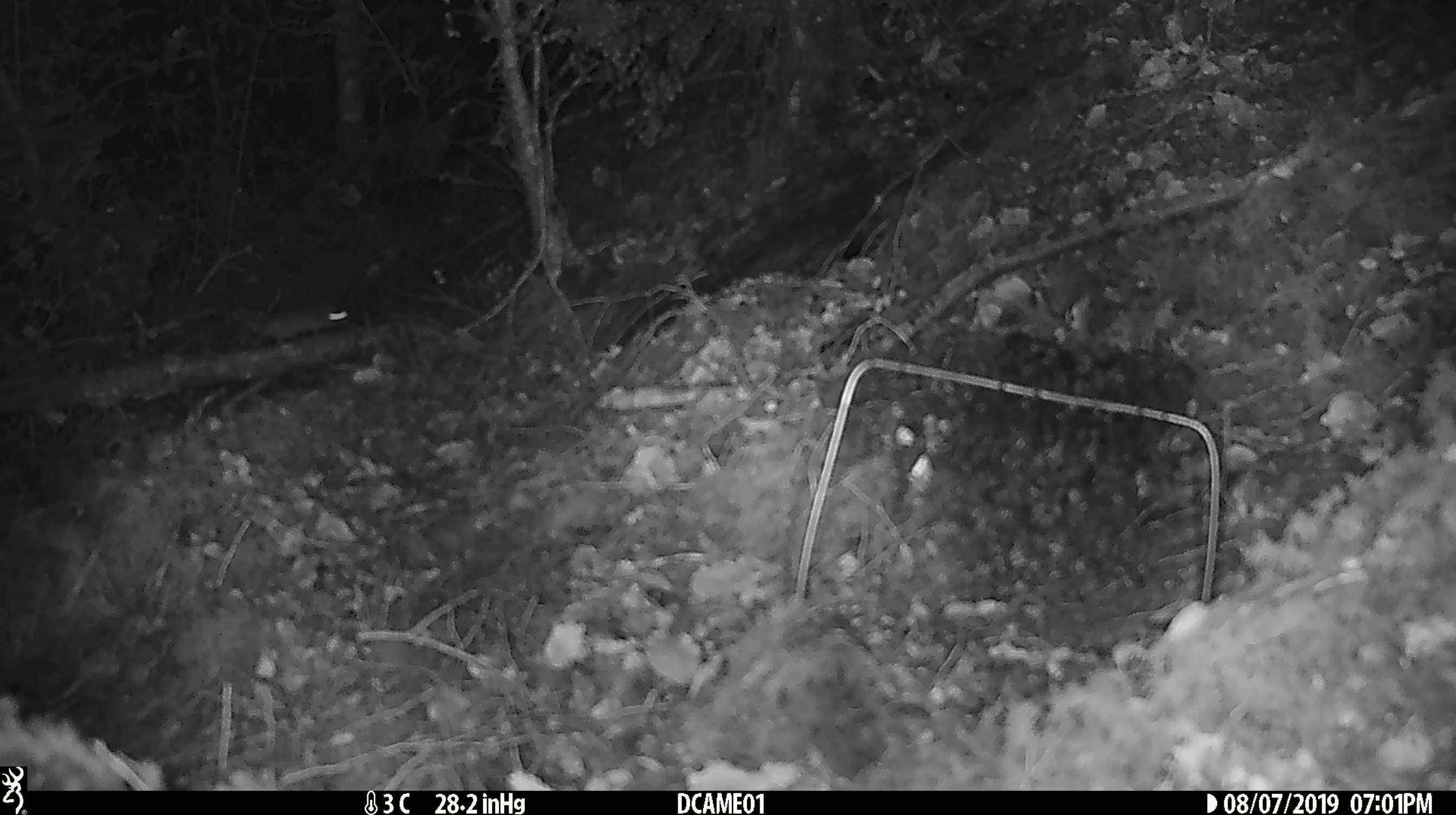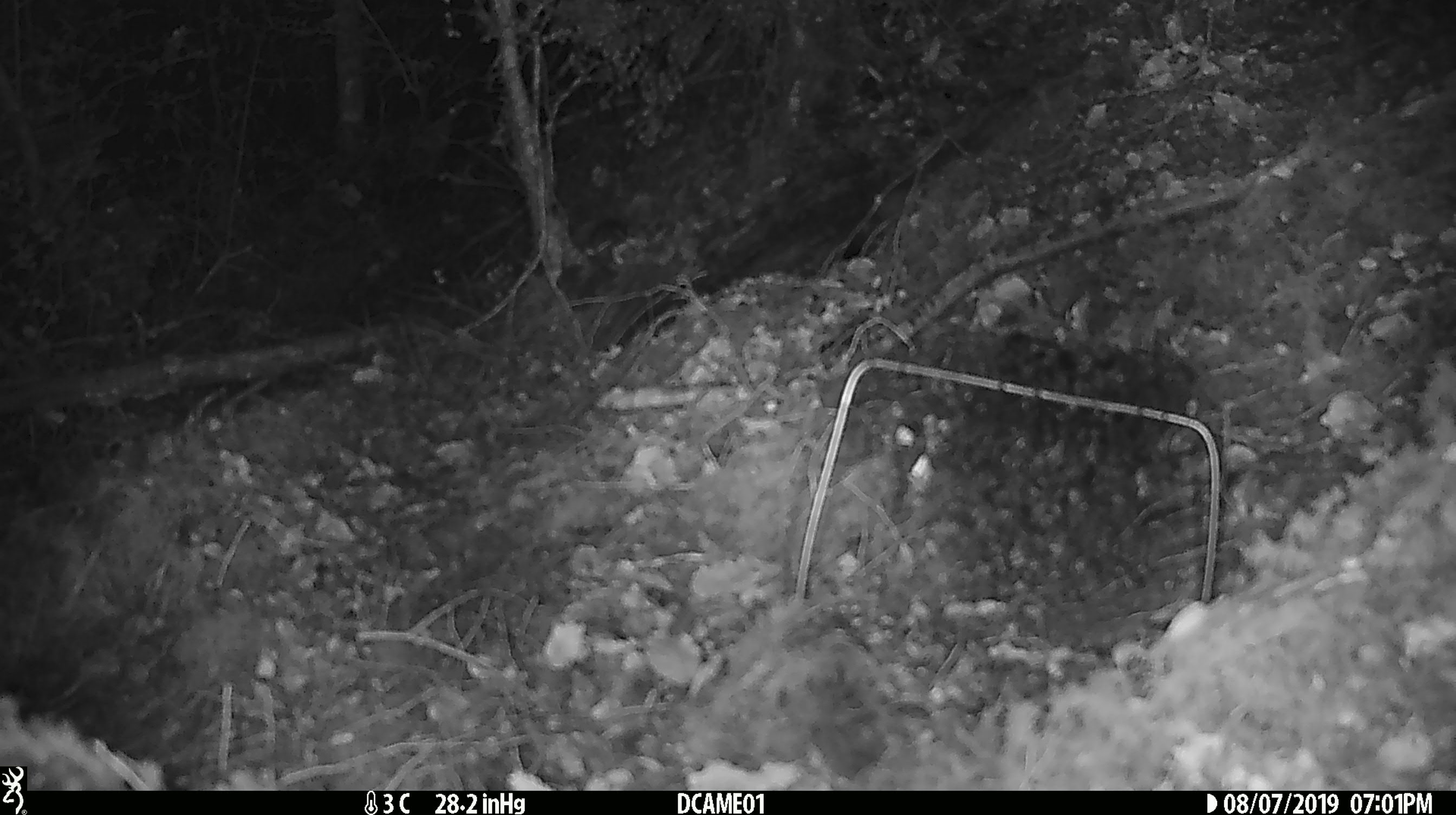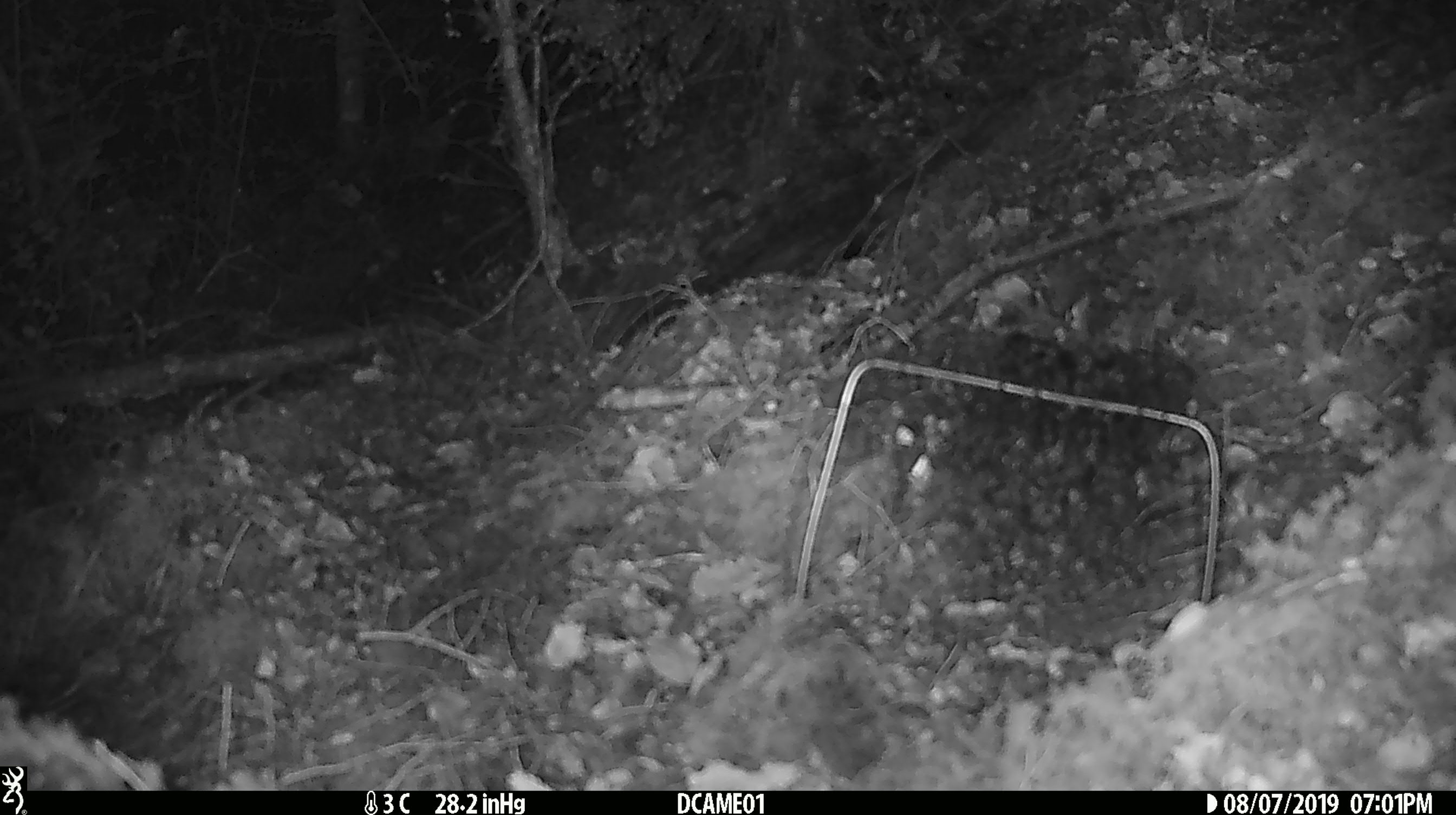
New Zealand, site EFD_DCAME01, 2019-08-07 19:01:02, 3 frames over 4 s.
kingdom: Animalia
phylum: Chordata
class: Mammalia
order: Rodentia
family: Muridae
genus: Mus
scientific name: Mus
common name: mouse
Mouse (Mus).